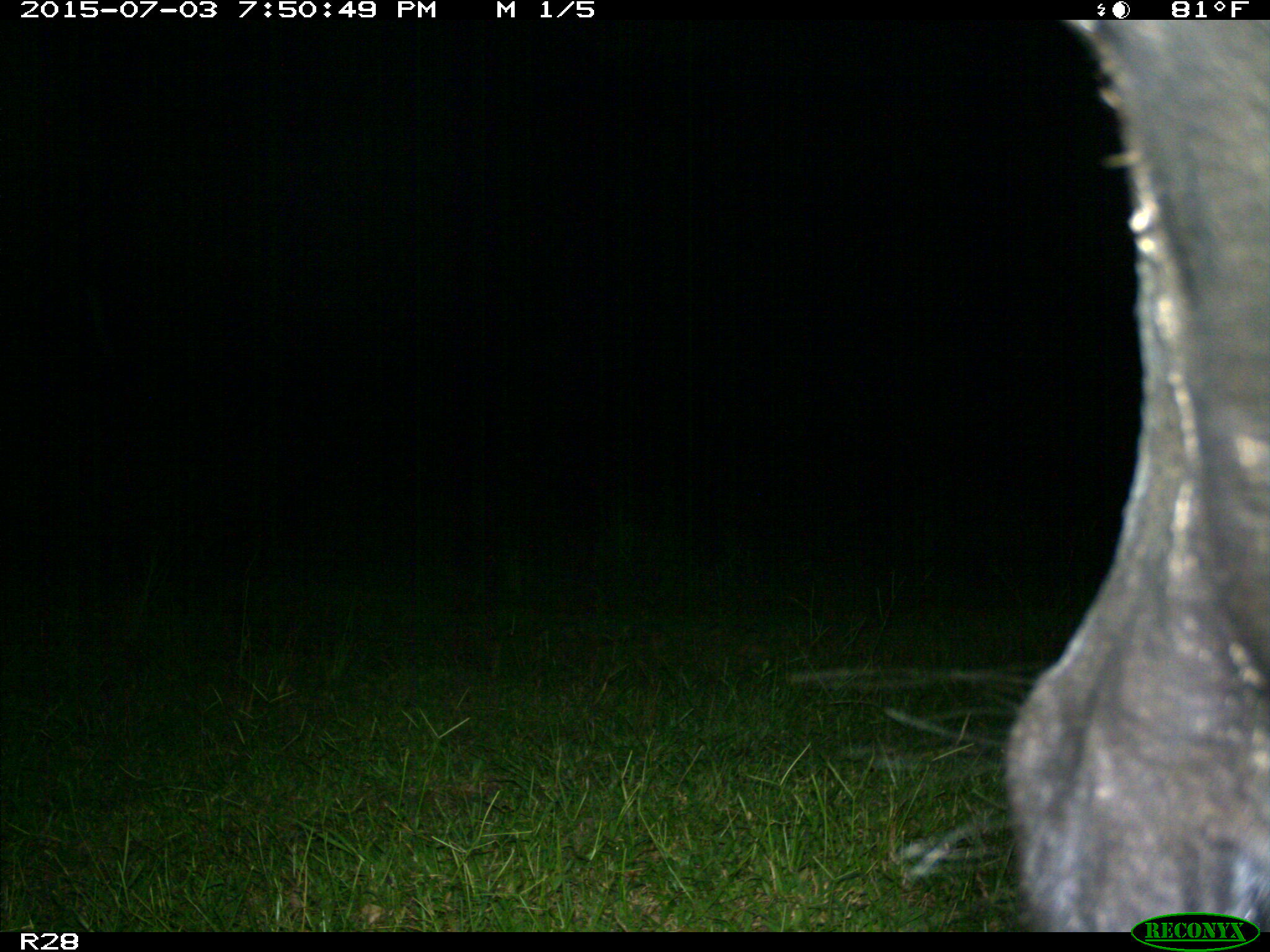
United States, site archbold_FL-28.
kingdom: Animalia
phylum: Chordata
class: Mammalia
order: Artiodactyla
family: Bovidae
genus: Bos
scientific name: Bos taurus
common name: domestic cow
Bos taurus (domestic cow).